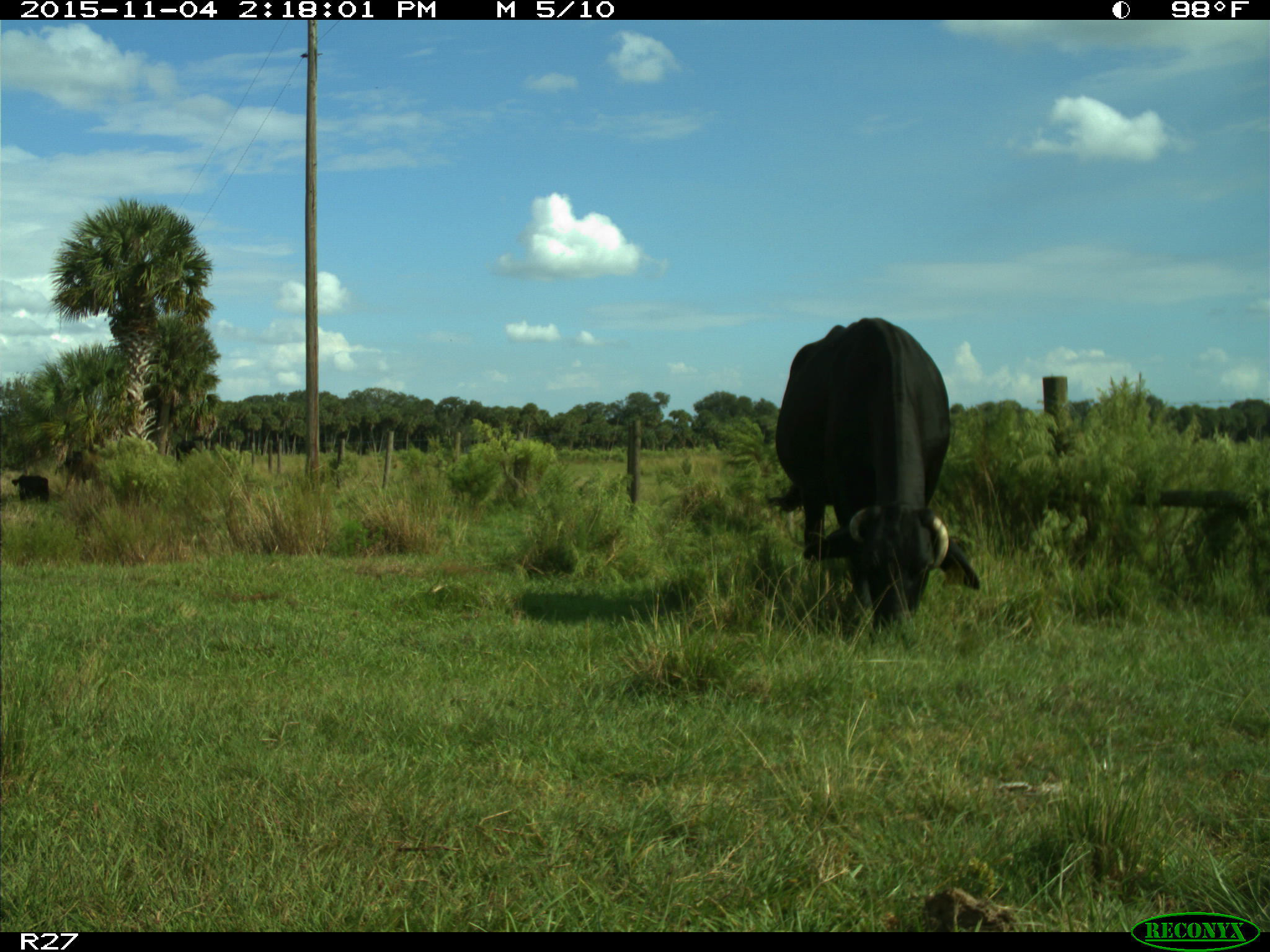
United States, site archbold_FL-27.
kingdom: Animalia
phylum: Chordata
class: Mammalia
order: Artiodactyla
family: Bovidae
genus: Bos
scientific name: Bos taurus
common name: domestic cow